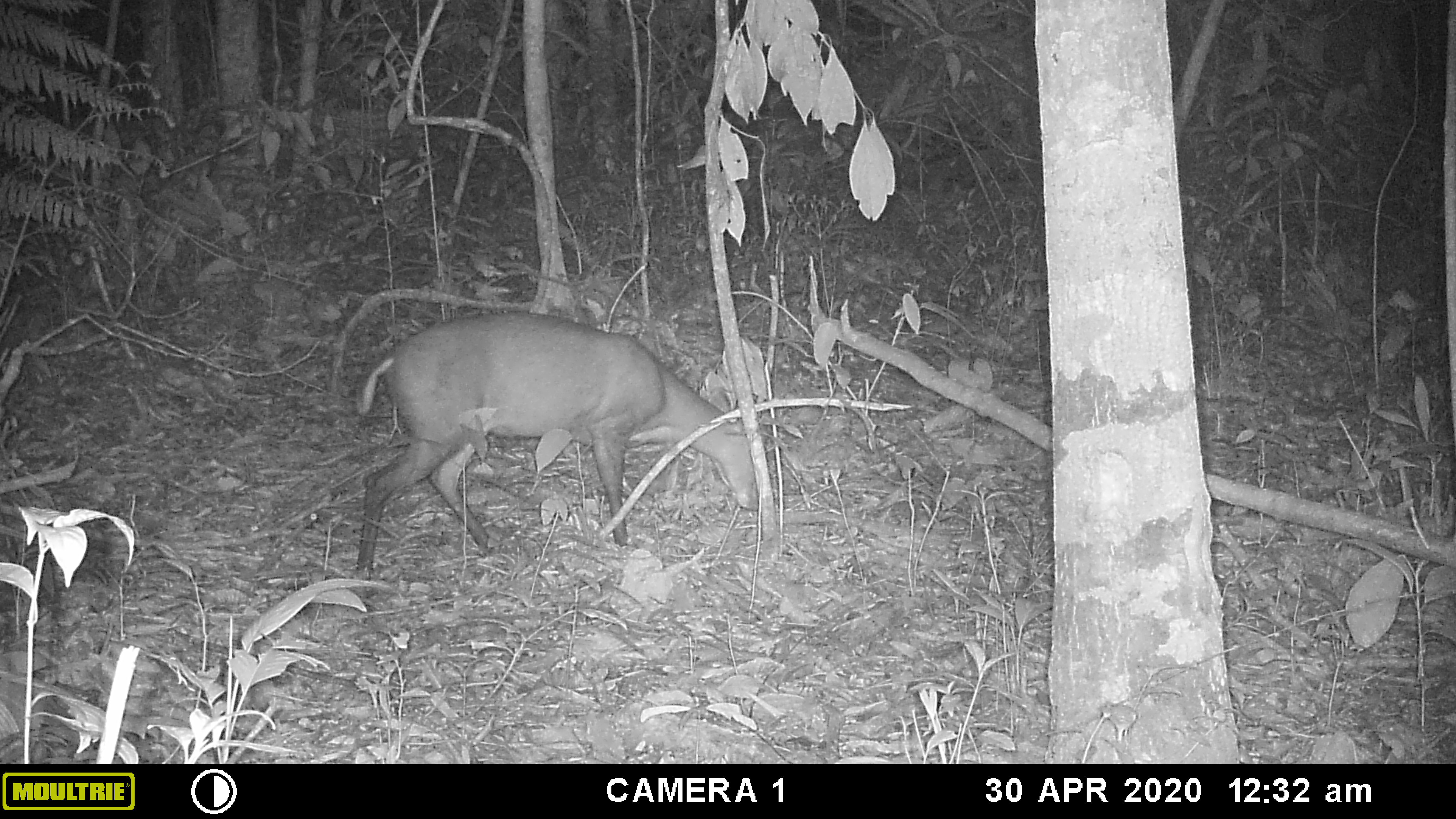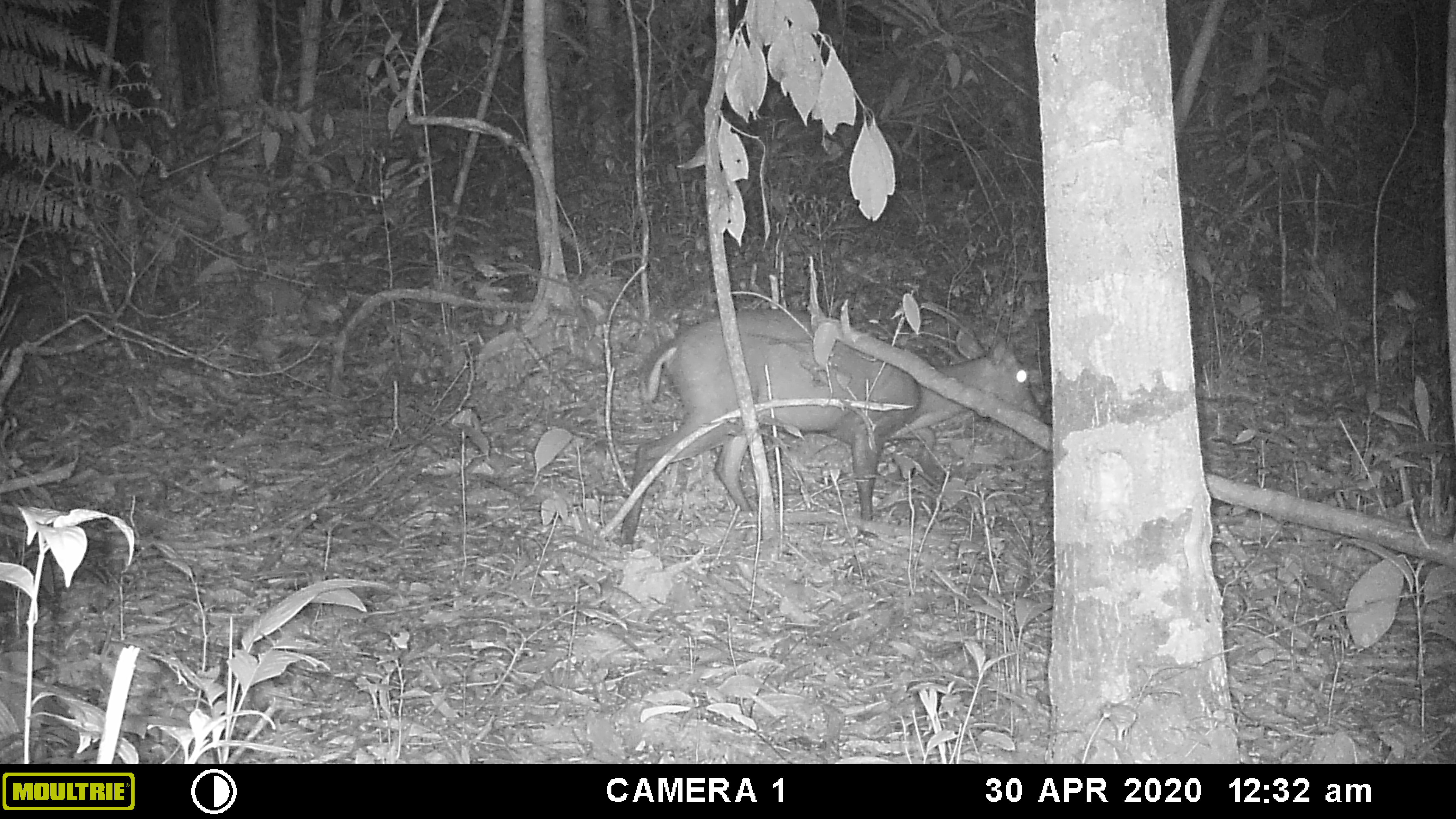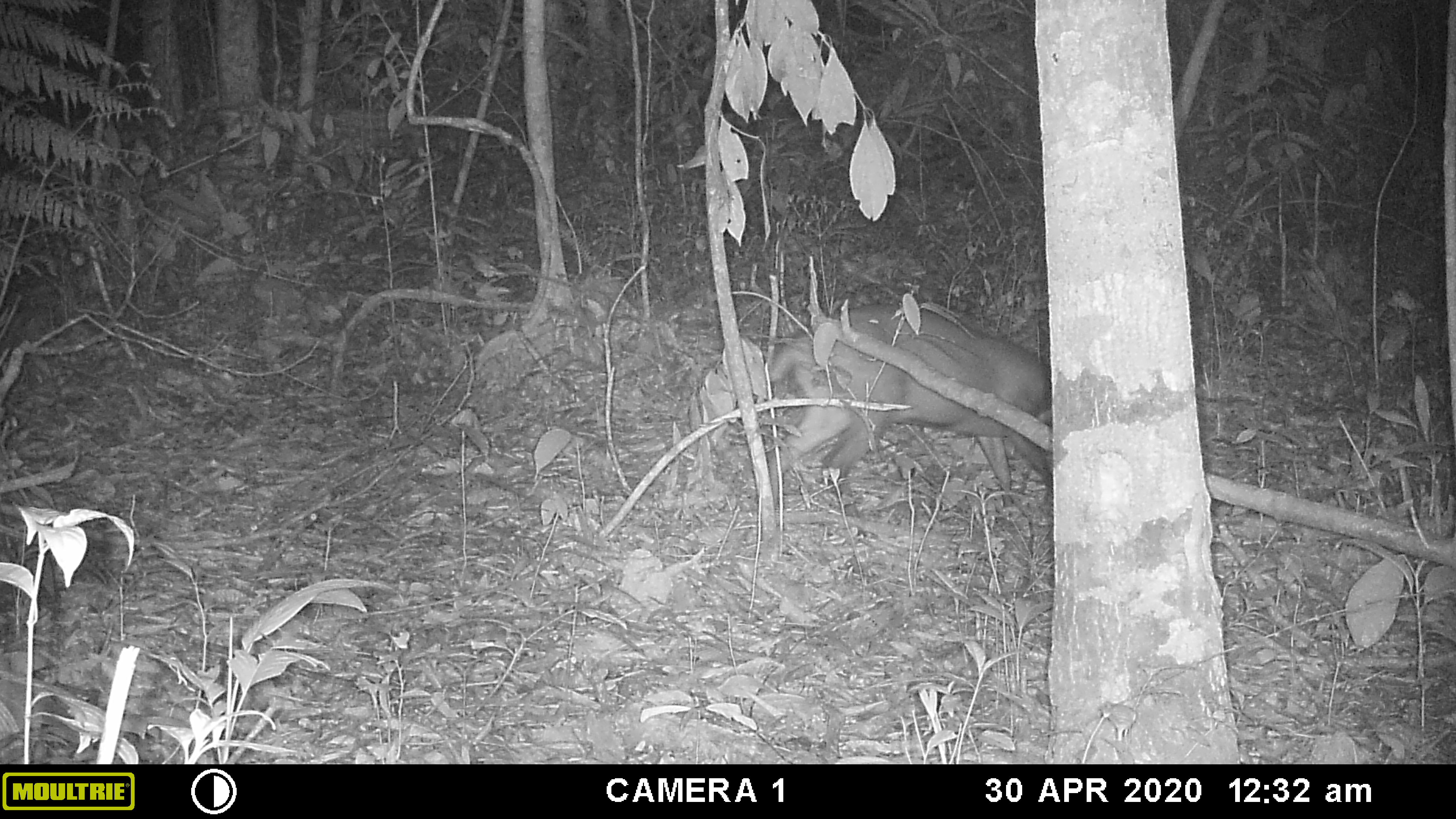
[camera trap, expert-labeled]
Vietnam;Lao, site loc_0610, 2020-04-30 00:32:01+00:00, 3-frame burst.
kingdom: Animalia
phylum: Chordata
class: Mammalia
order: Artiodactyla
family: Cervidae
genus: Muntiacus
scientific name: Muntiacus rooseveltorum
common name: roosevelt's muntjac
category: roosevelts muntjac group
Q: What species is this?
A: Roosevelts muntjac group (roosevelt's muntjac) (Muntiacus rooseveltorum).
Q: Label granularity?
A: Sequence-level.